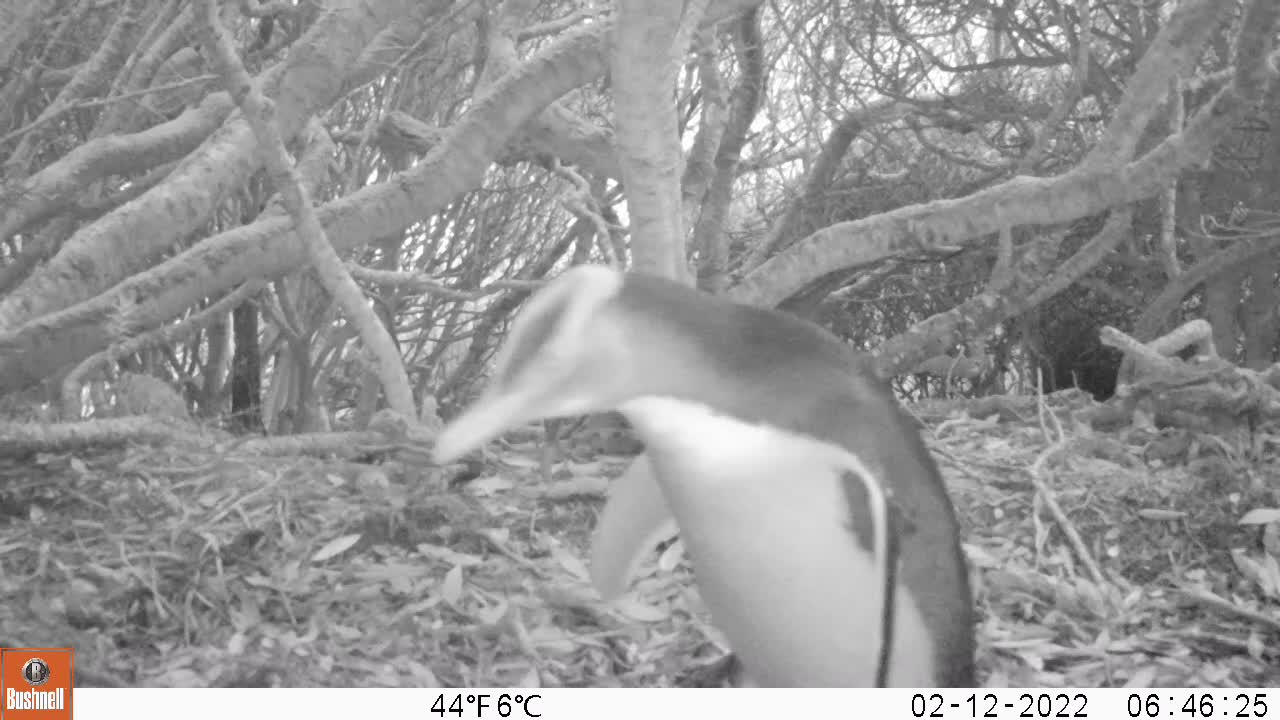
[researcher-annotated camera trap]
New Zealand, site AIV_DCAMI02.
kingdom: Animalia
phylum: Chordata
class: Aves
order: Sphenisciformes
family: Spheniscidae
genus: Megadyptes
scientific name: Megadyptes antipodes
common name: yellow-eyed penguin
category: yellow eyed penguin